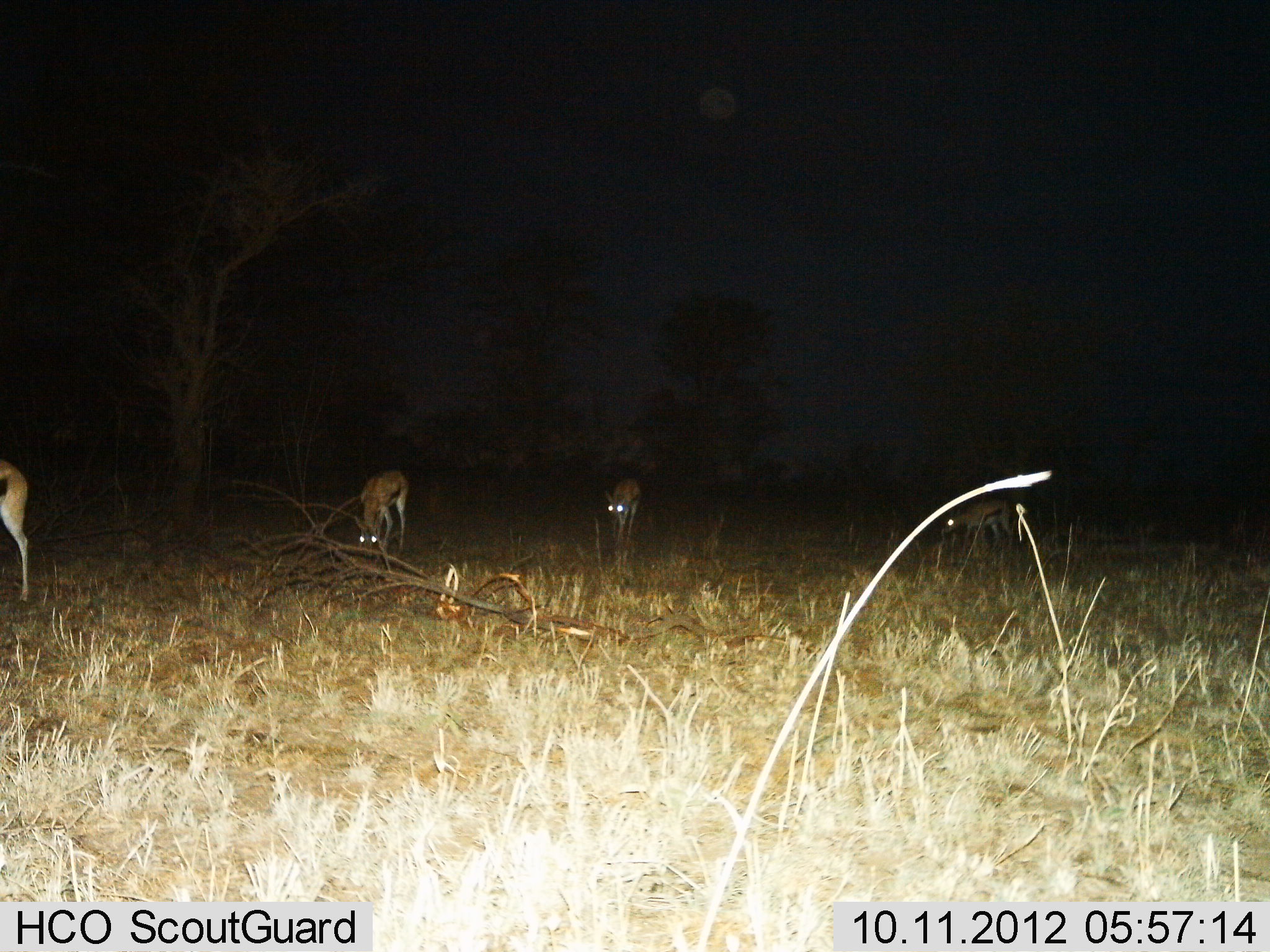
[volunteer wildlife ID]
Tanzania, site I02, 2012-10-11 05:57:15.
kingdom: Animalia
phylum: Chordata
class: Mammalia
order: Artiodactyla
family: Bovidae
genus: Eudorcas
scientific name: Eudorcas thomsonii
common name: thomson's gazelle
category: gazellethomsons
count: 4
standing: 20%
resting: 0%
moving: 0%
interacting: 0%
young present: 0%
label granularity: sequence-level